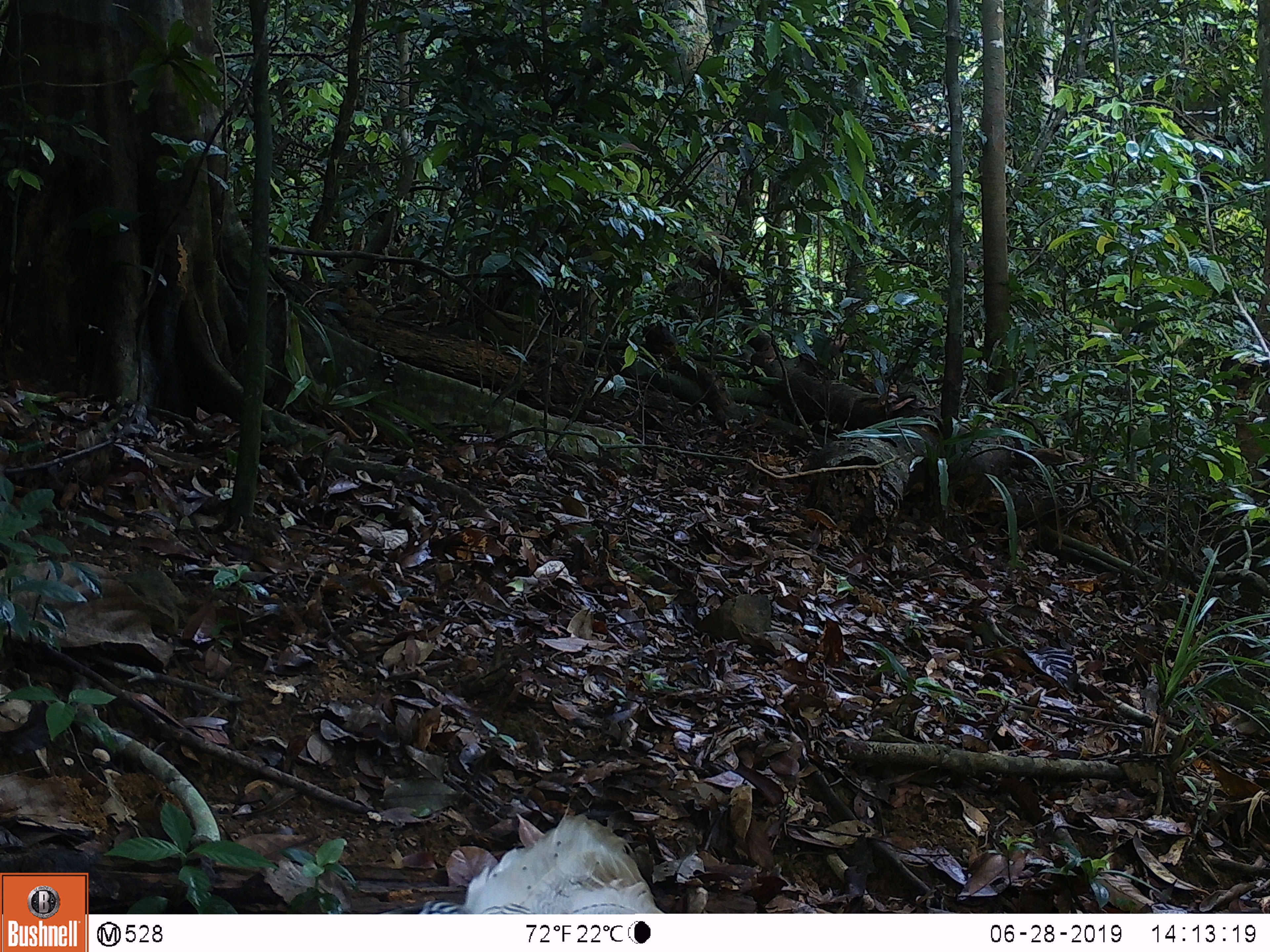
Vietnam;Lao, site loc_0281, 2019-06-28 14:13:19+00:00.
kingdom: Animalia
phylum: Chordata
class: Aves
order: Galliformes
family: Phasianidae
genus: Lophura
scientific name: Lophura nycthemera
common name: silver pheasant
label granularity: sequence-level